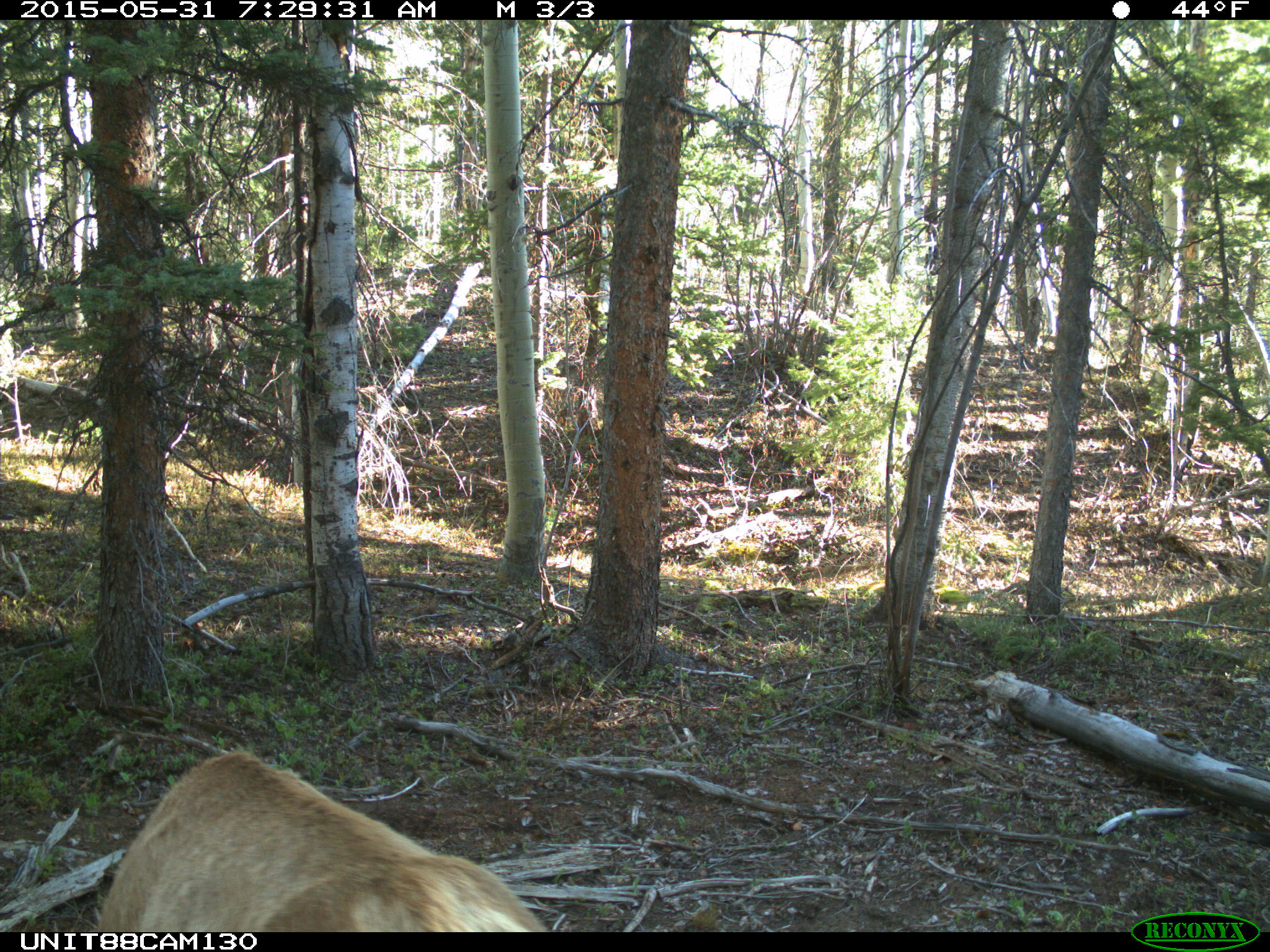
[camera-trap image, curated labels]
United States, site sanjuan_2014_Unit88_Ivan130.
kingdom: Animalia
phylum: Chordata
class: Mammalia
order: Artiodactyla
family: Cervidae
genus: Cervus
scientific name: Cervus elaphus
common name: red deer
Cervus elaphus (red deer).